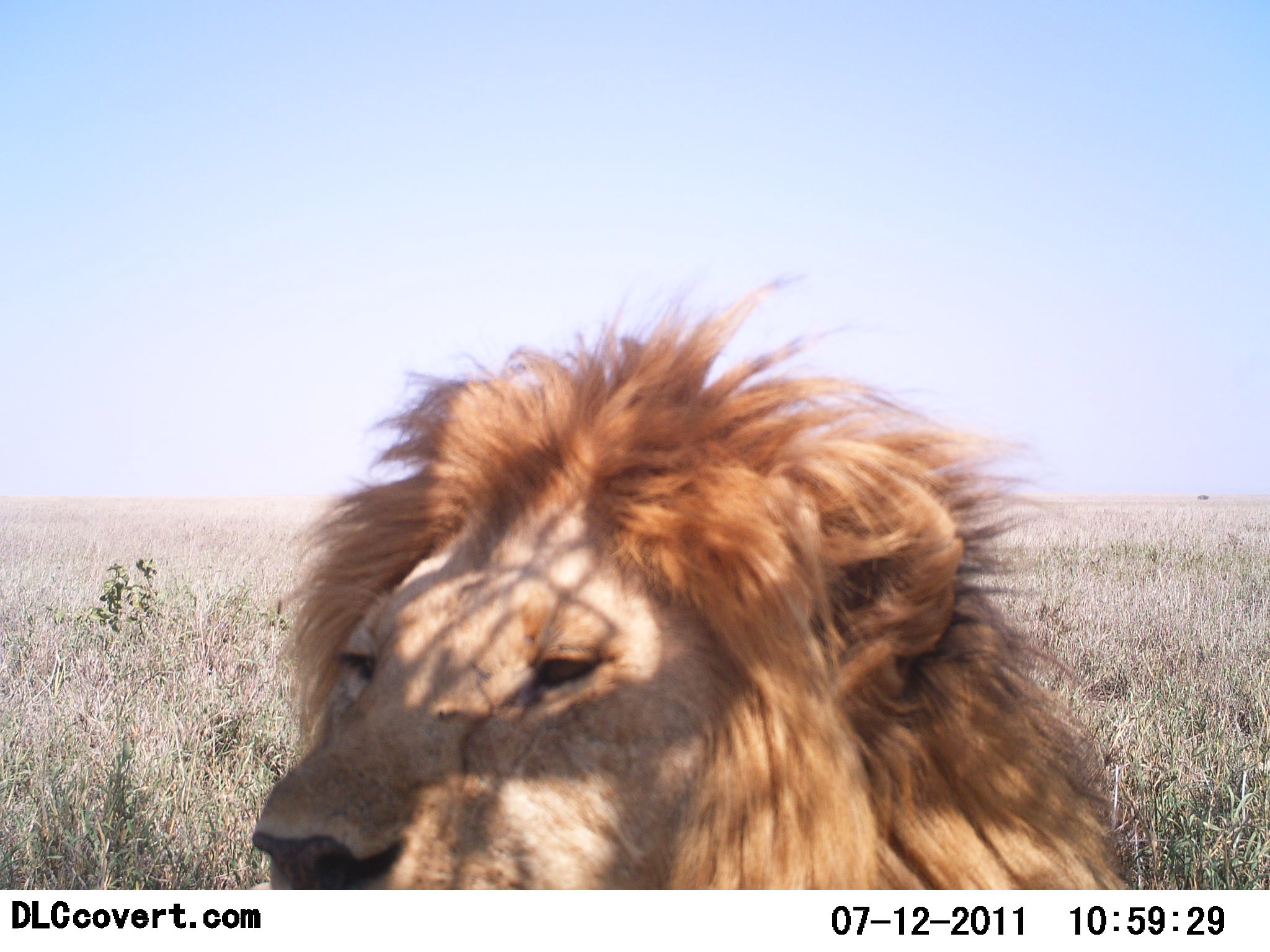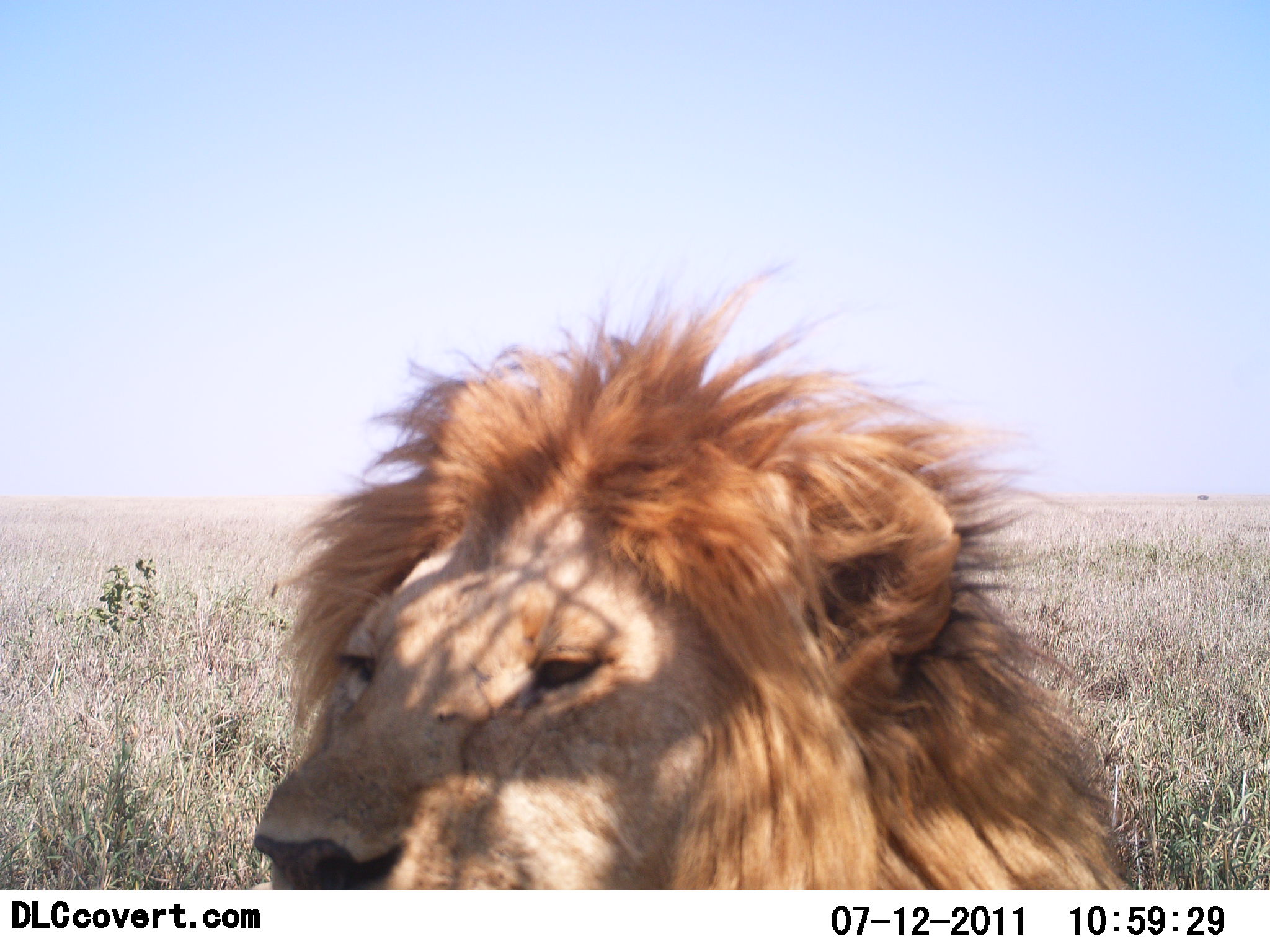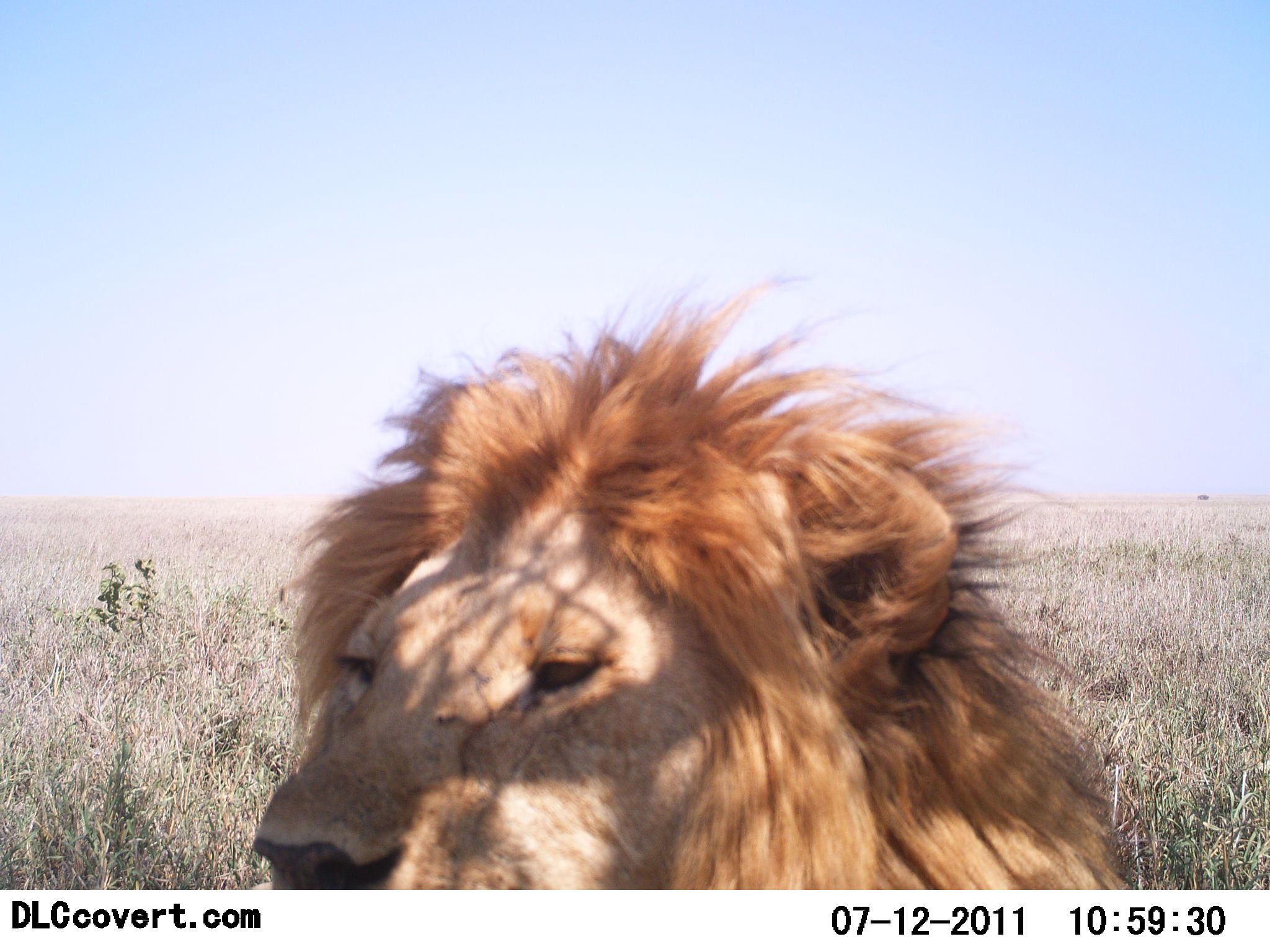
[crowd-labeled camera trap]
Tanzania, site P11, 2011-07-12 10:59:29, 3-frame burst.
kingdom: Animalia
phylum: Chordata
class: Mammalia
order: Carnivora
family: Felidae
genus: Panthera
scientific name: Panthera leo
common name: lion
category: lionmale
Lionmale (lion) (Panthera leo), count 1. Behavior (volunteer vote fractions): standing 8%, resting 92%, moving 0%, interacting 0%. Young present (vote fraction): 0%. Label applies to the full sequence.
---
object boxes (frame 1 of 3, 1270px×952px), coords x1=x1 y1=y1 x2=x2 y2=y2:
animal: x1=230 y1=257 x2=1141 y2=889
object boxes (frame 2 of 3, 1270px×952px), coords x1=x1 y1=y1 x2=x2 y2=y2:
animal: x1=229 y1=248 x2=1153 y2=891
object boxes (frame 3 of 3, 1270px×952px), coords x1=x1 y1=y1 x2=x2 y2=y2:
animal: x1=241 y1=261 x2=1152 y2=890